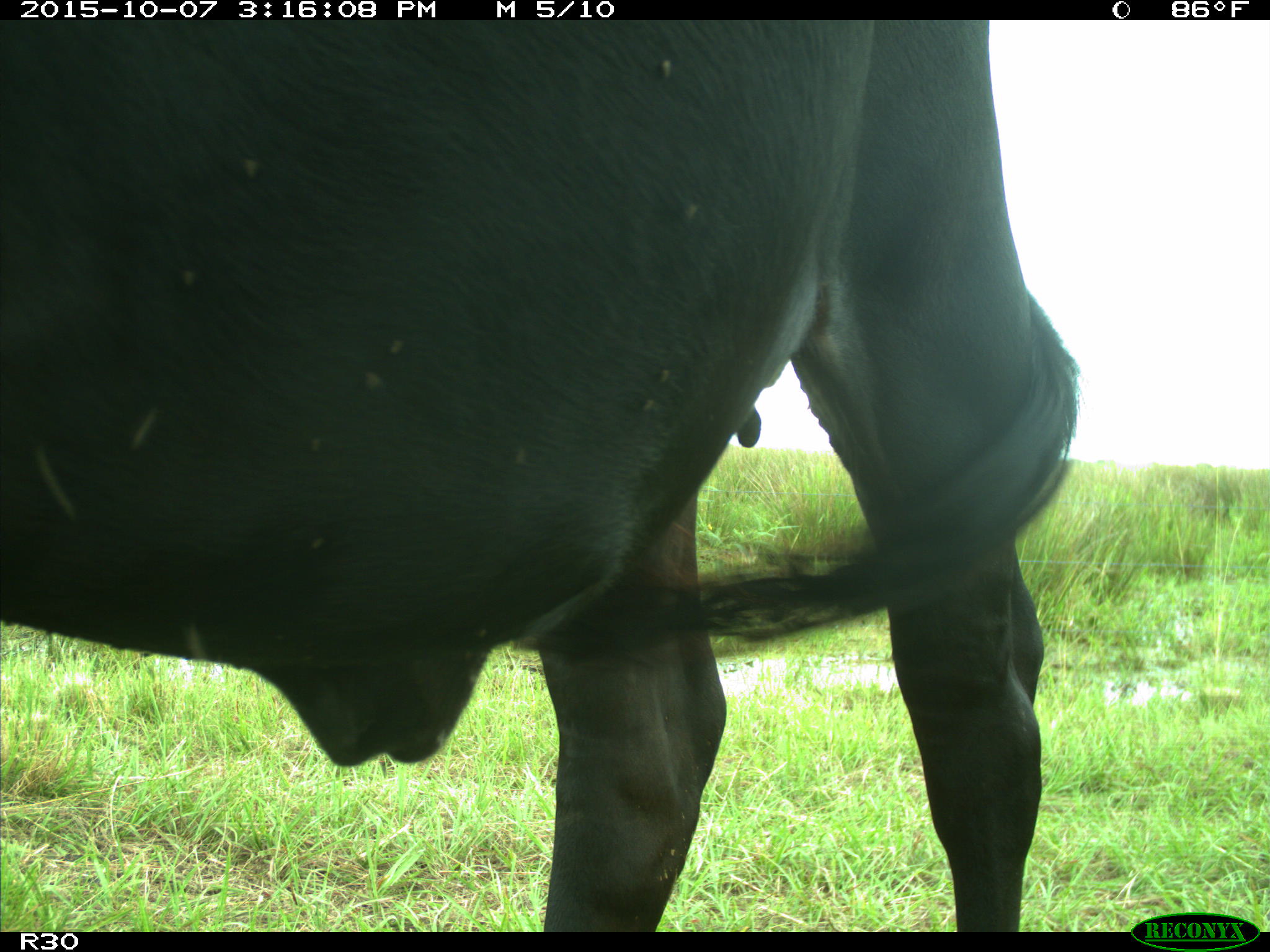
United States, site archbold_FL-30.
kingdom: Animalia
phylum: Chordata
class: Mammalia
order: Artiodactyla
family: Bovidae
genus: Bos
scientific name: Bos taurus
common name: domestic cow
Bos taurus (domestic cow).